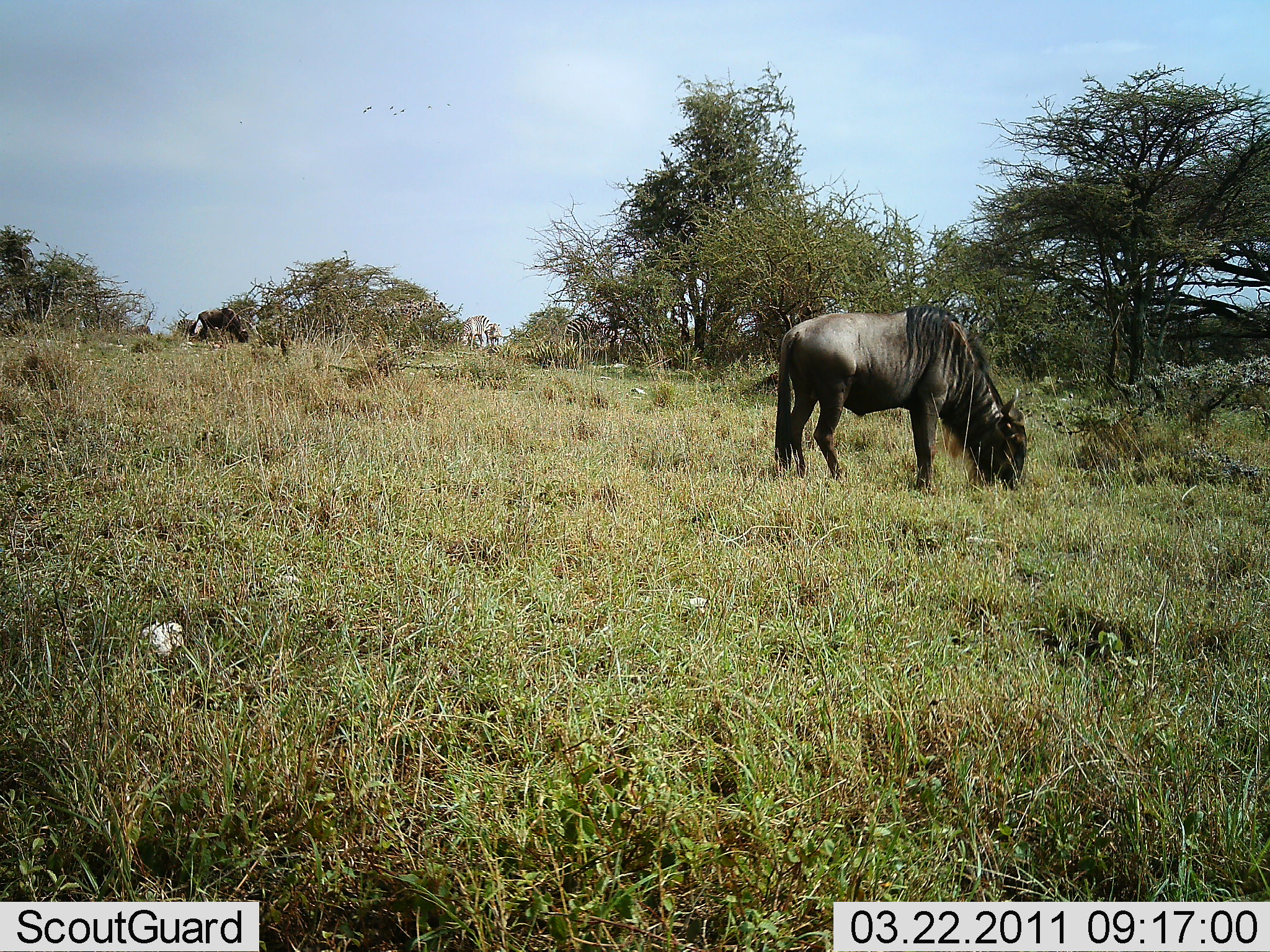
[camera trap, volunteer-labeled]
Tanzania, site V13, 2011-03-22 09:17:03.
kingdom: Animalia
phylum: Chordata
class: Mammalia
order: Artiodactyla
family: Bovidae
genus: Connochaetes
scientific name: Connochaetes taurinus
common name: blue wildebeest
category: wildebeest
Wildebeest (blue wildebeest) (Connochaetes taurinus), count 1. Behavior (volunteer vote fractions): standing 45%, resting 0%, moving 0%, interacting 0%. Young present (vote fraction): 0%. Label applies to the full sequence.